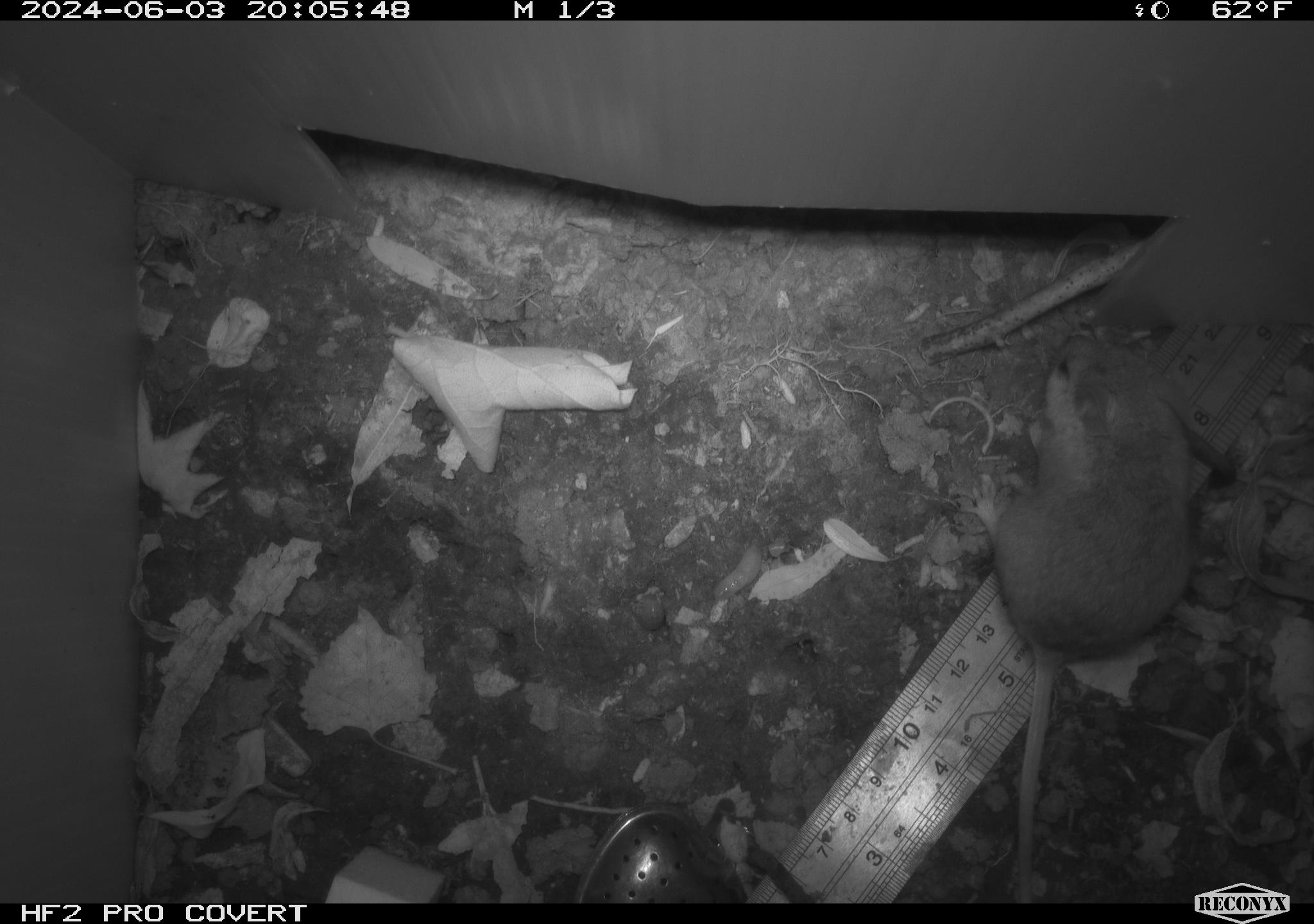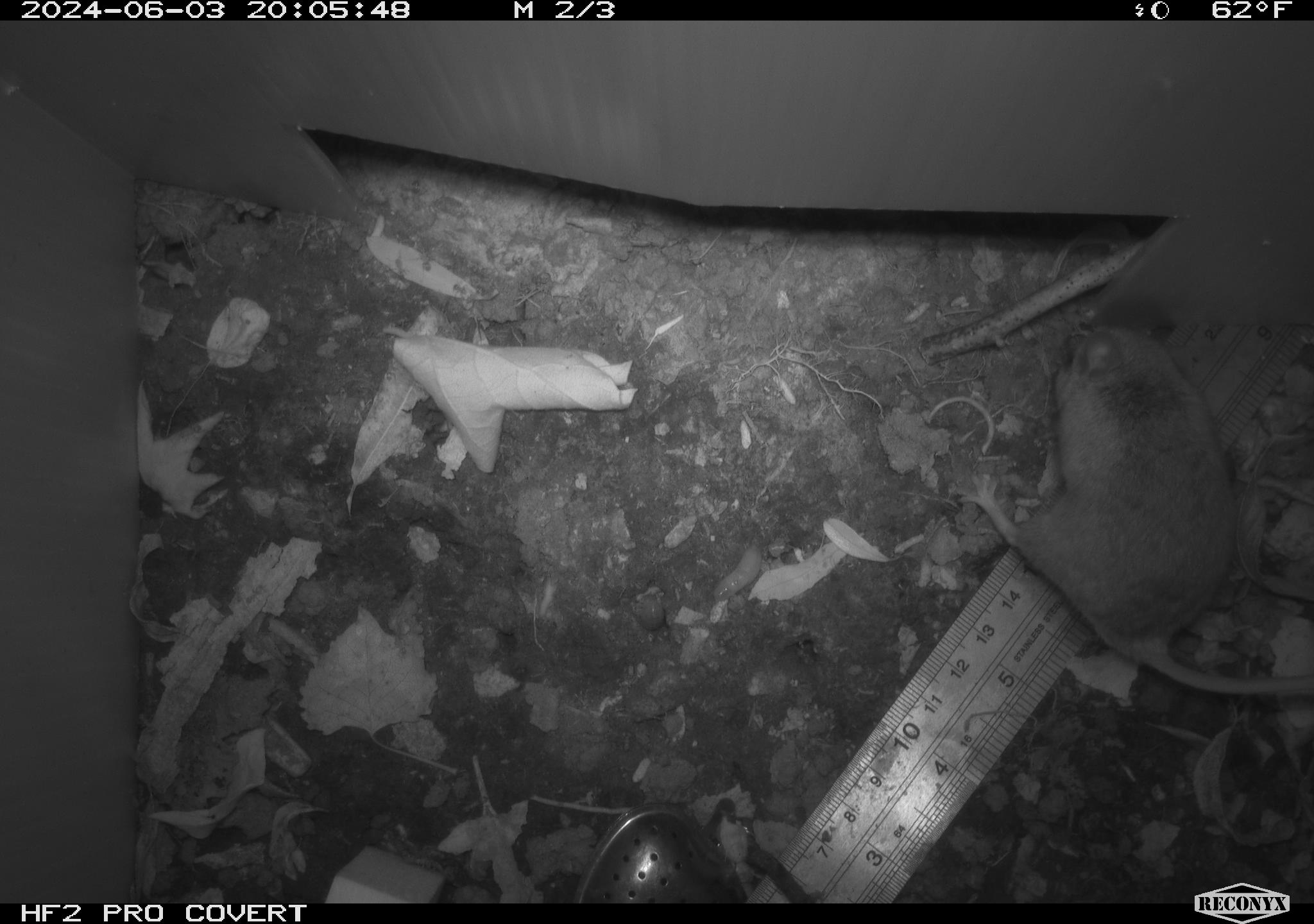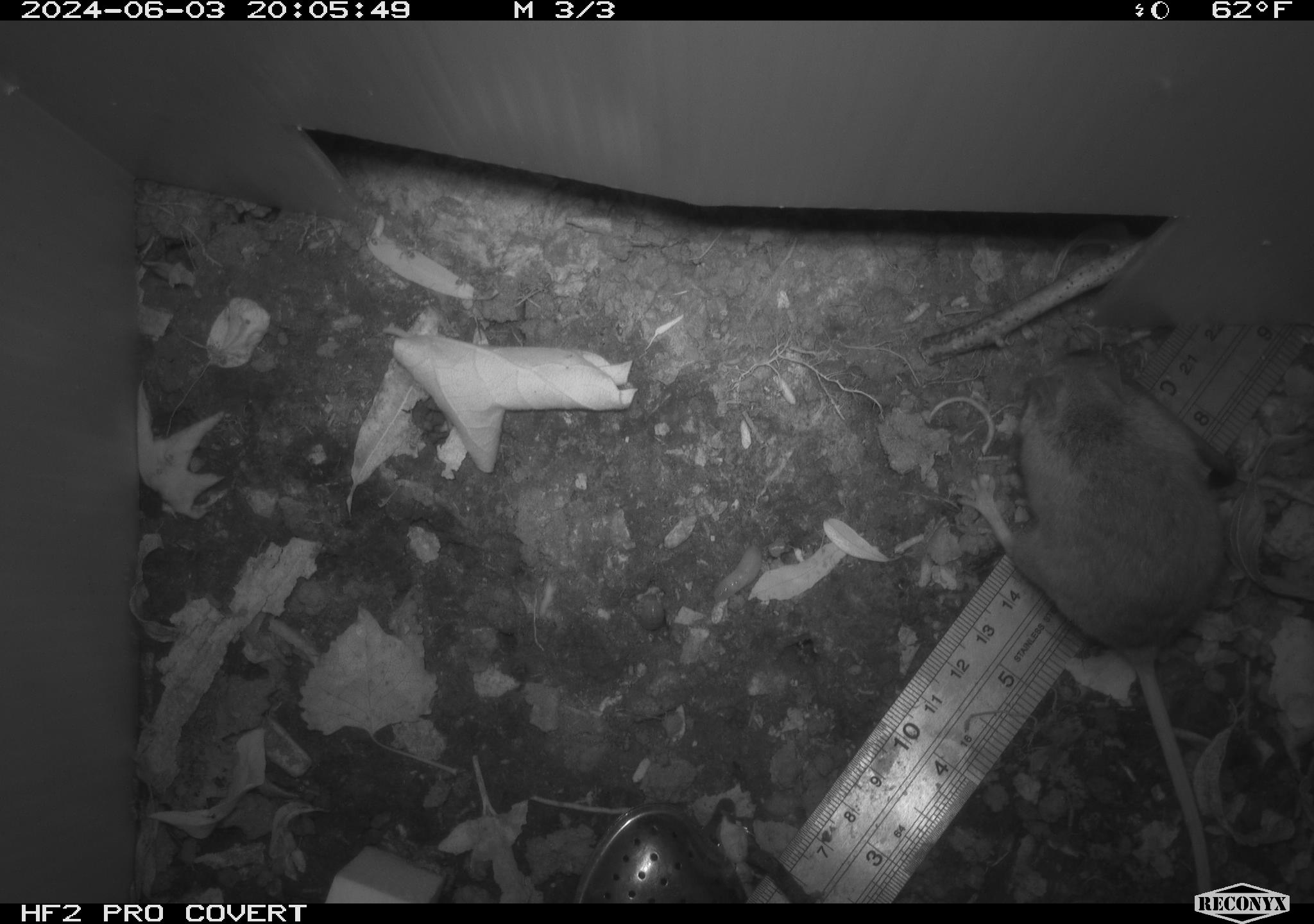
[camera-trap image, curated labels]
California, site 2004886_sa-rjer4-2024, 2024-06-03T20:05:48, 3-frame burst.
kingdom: Animalia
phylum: Chordata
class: Mammalia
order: Rodentia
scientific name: Rodentia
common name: mouse species